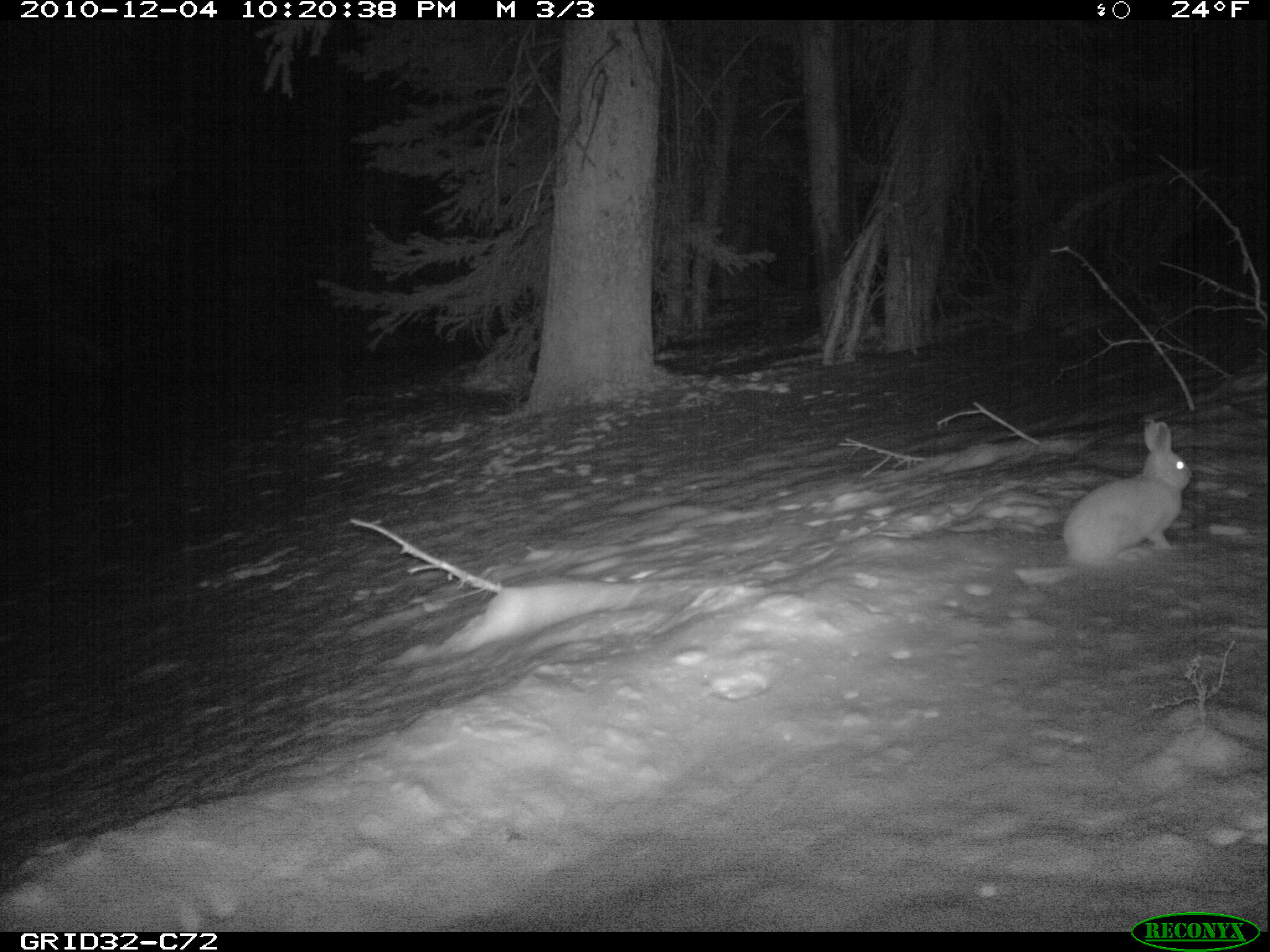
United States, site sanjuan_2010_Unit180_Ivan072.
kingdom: Animalia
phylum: Chordata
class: Mammalia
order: Lagomorpha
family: Leporidae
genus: Lepus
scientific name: Lepus americanus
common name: snowshoe hare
Lepus americanus (snowshoe hare).